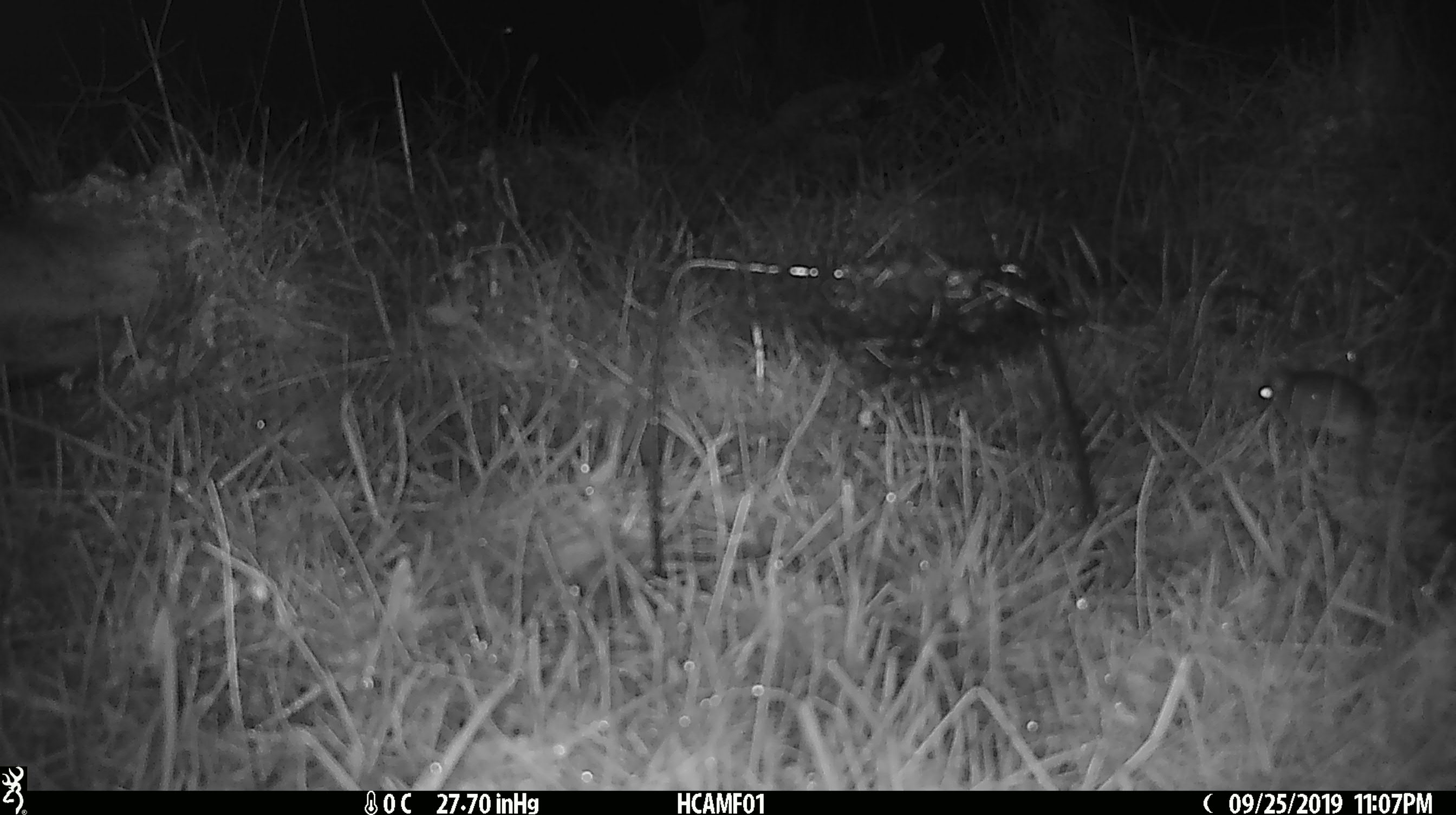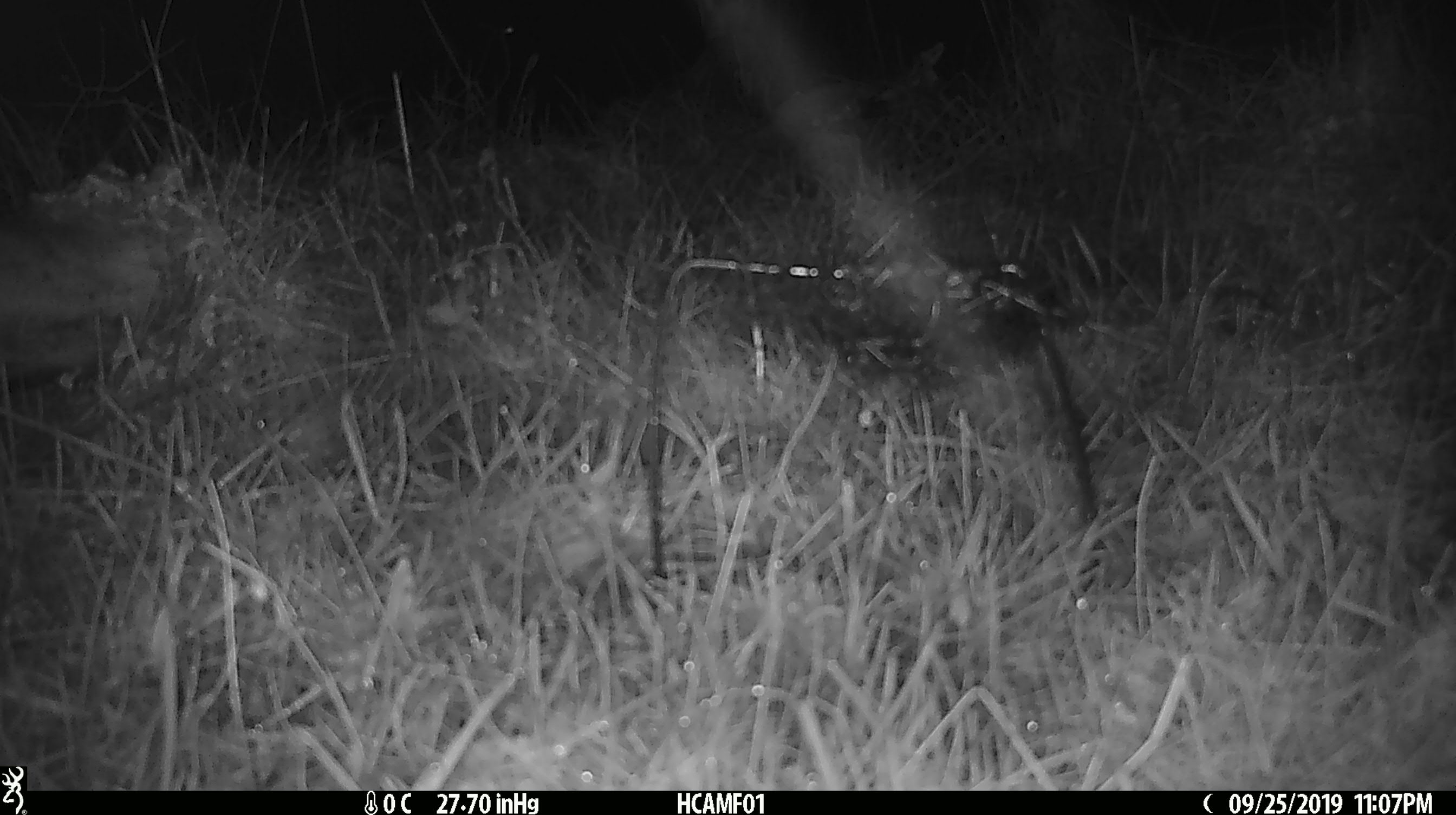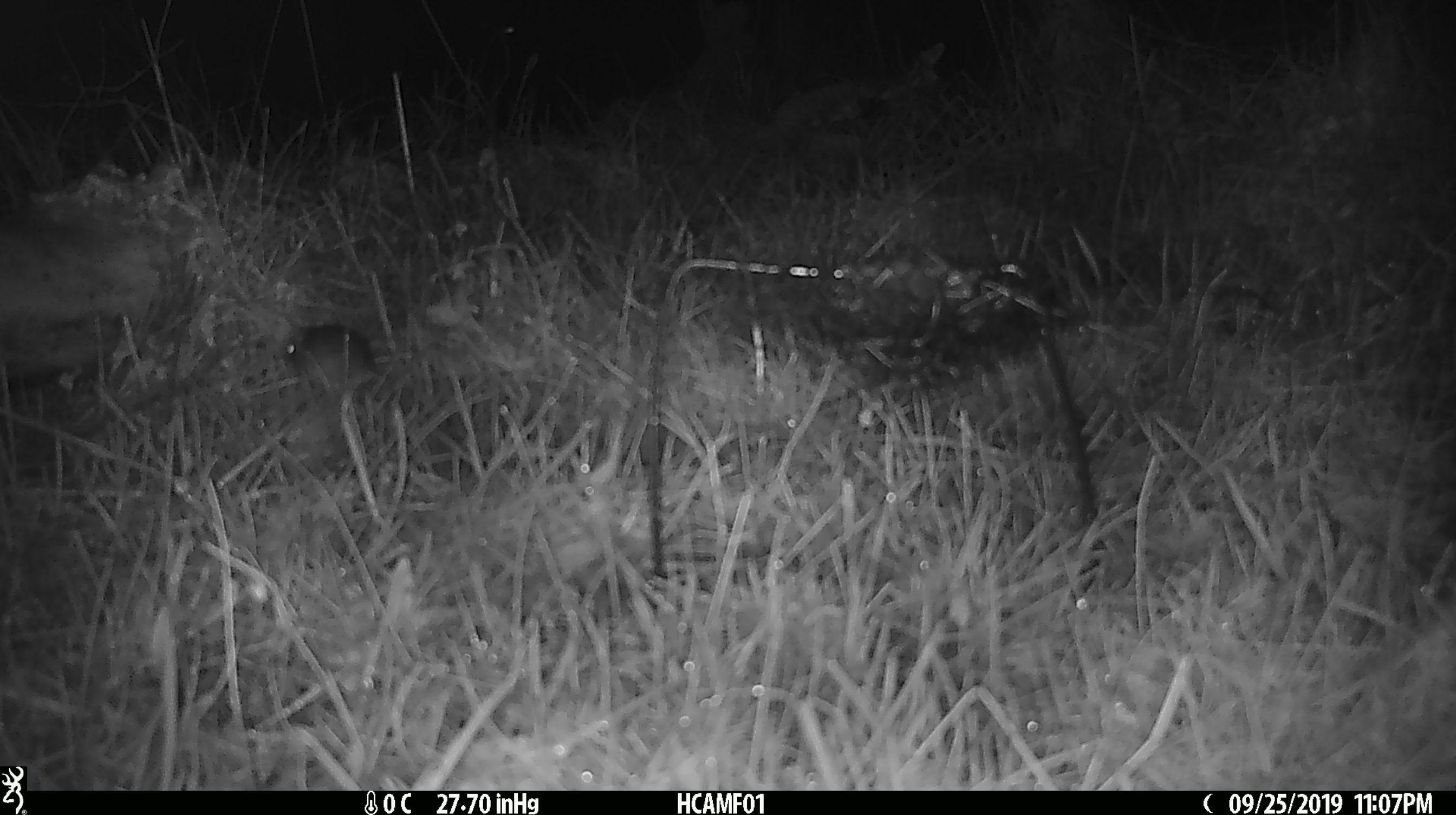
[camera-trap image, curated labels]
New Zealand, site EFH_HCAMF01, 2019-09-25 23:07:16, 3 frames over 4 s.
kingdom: Animalia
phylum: Chordata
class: Mammalia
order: Rodentia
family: Muridae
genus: Mus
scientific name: Mus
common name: mouse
Mouse (Mus).